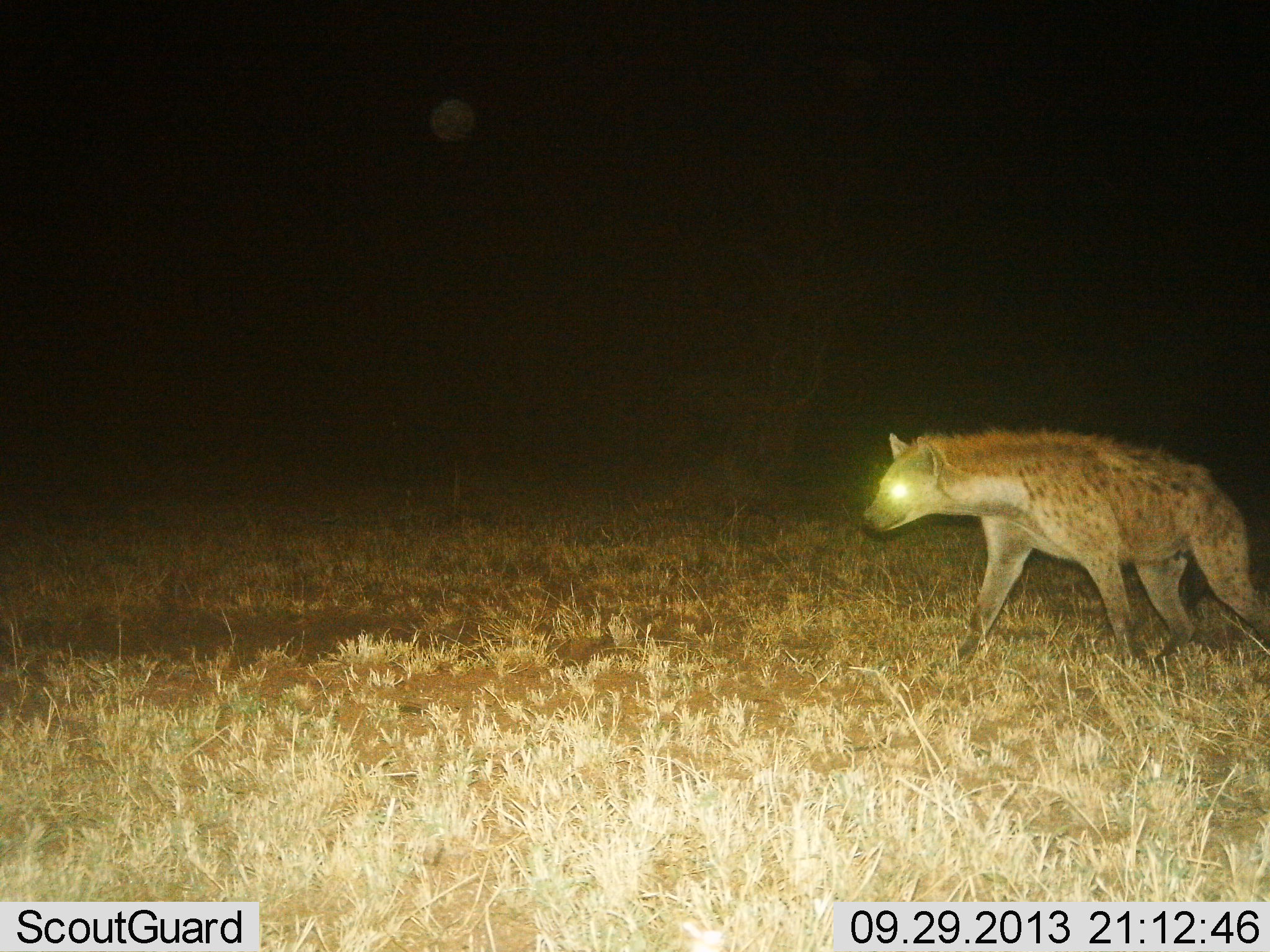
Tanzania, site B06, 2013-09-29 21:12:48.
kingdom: Animalia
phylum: Chordata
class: Mammalia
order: Carnivora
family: Hyaenidae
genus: Crocuta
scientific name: Crocuta crocuta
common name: spotted hyena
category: hyenaspotted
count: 1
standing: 28%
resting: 0%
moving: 76%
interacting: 0%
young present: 0%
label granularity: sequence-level